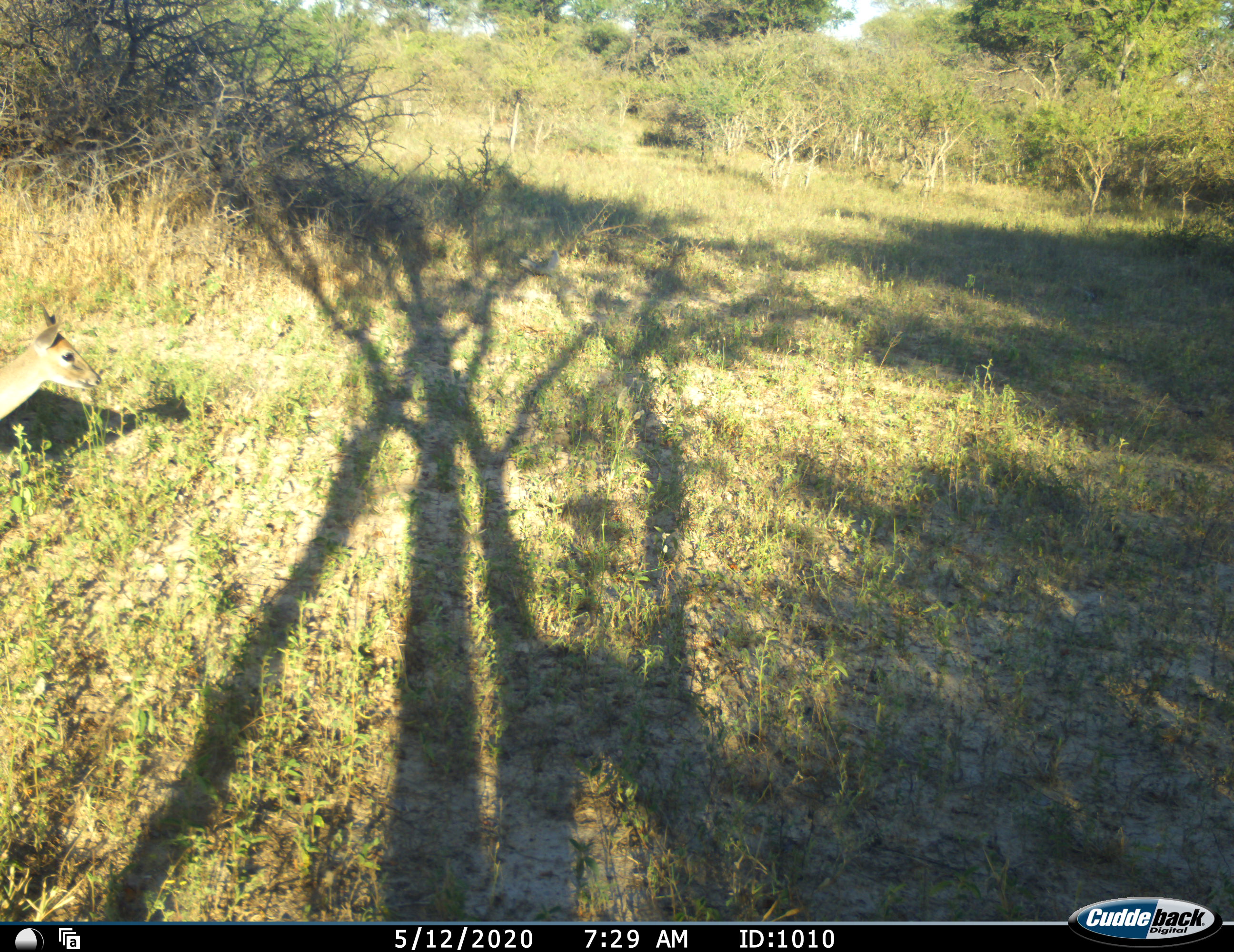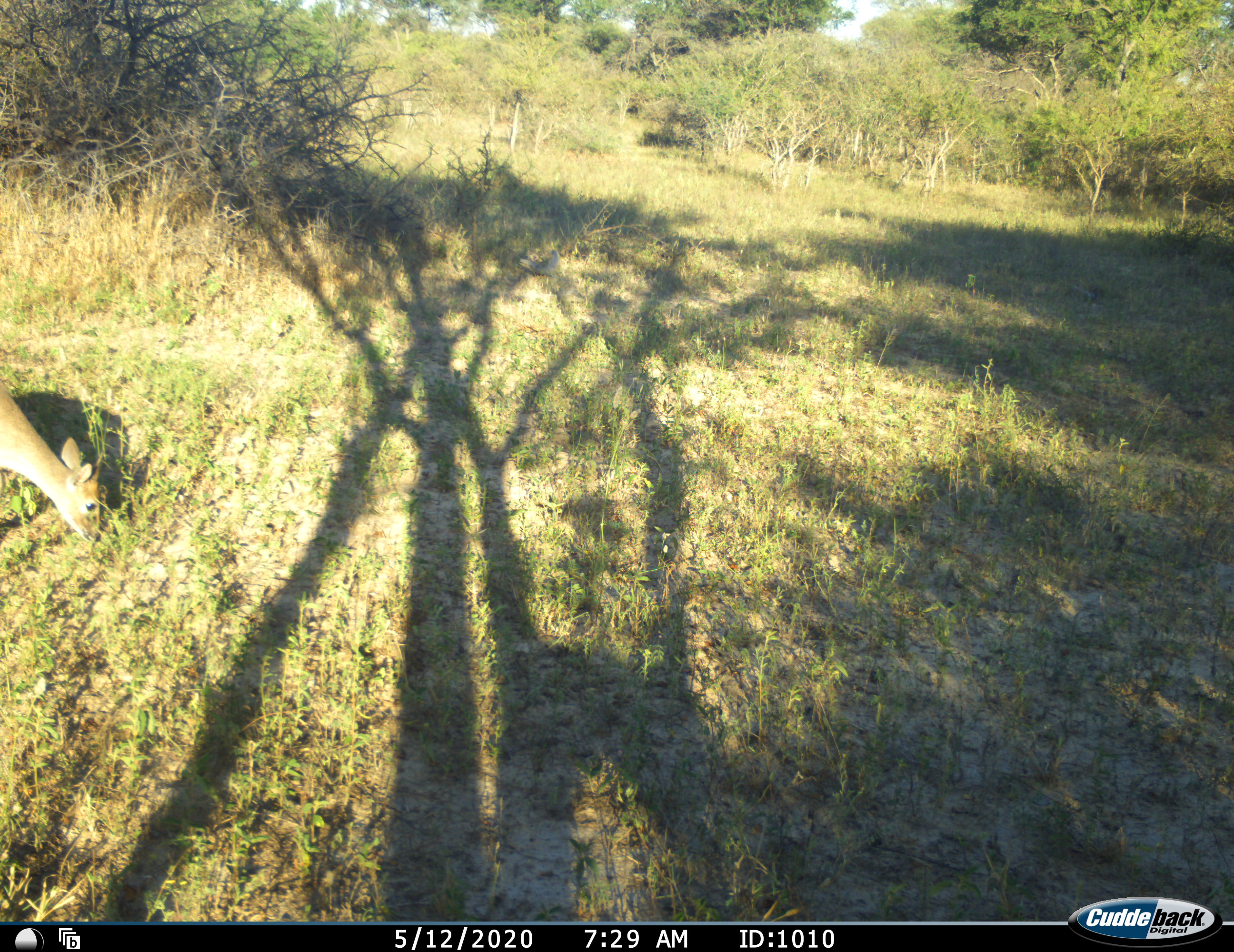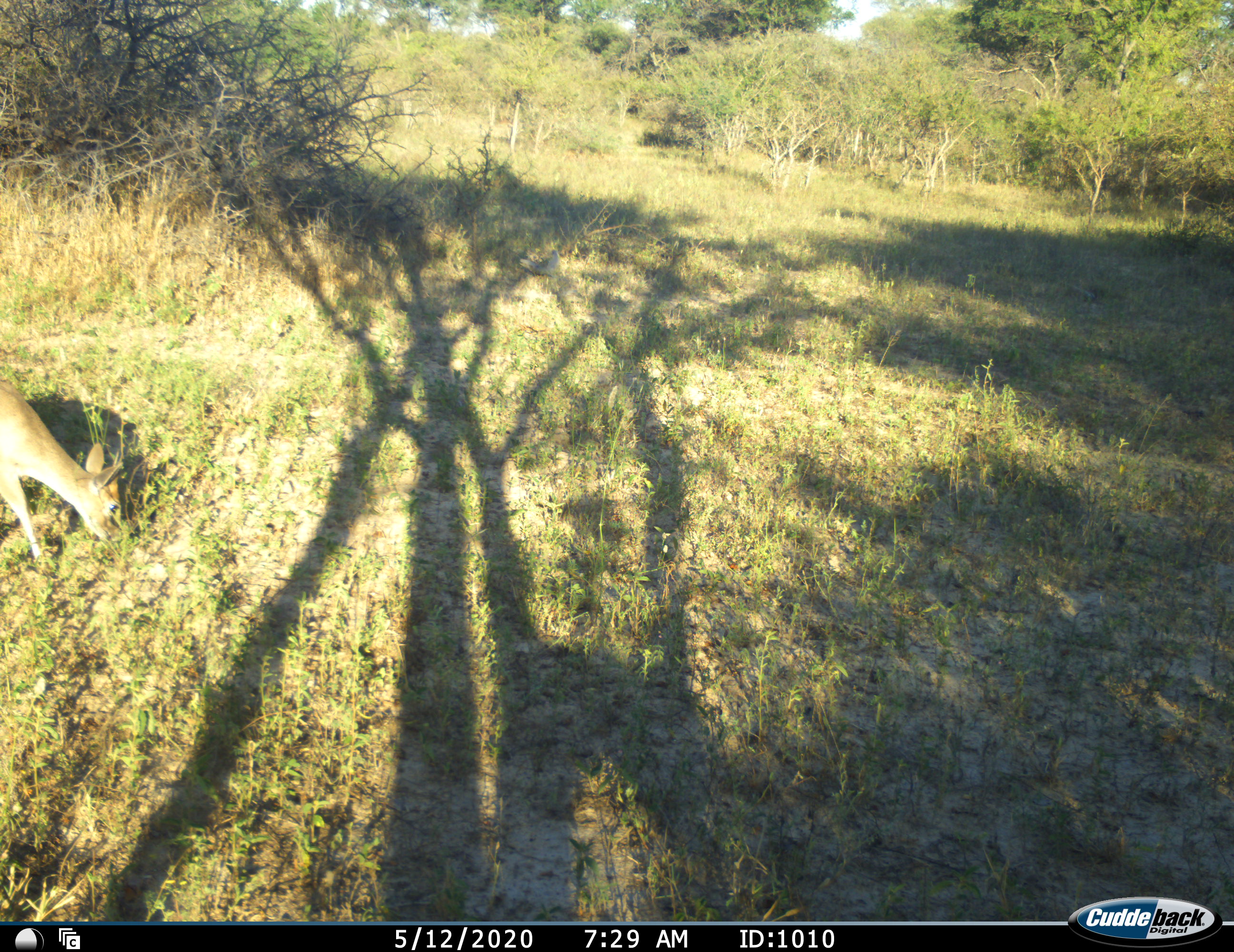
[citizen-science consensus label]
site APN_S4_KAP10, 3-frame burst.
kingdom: Animalia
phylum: Chordata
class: Mammalia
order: Artiodactyla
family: Bovidae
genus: Sylvicapra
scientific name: Sylvicapra grimmia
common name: common duiker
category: duikercommongrey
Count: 1.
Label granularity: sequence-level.